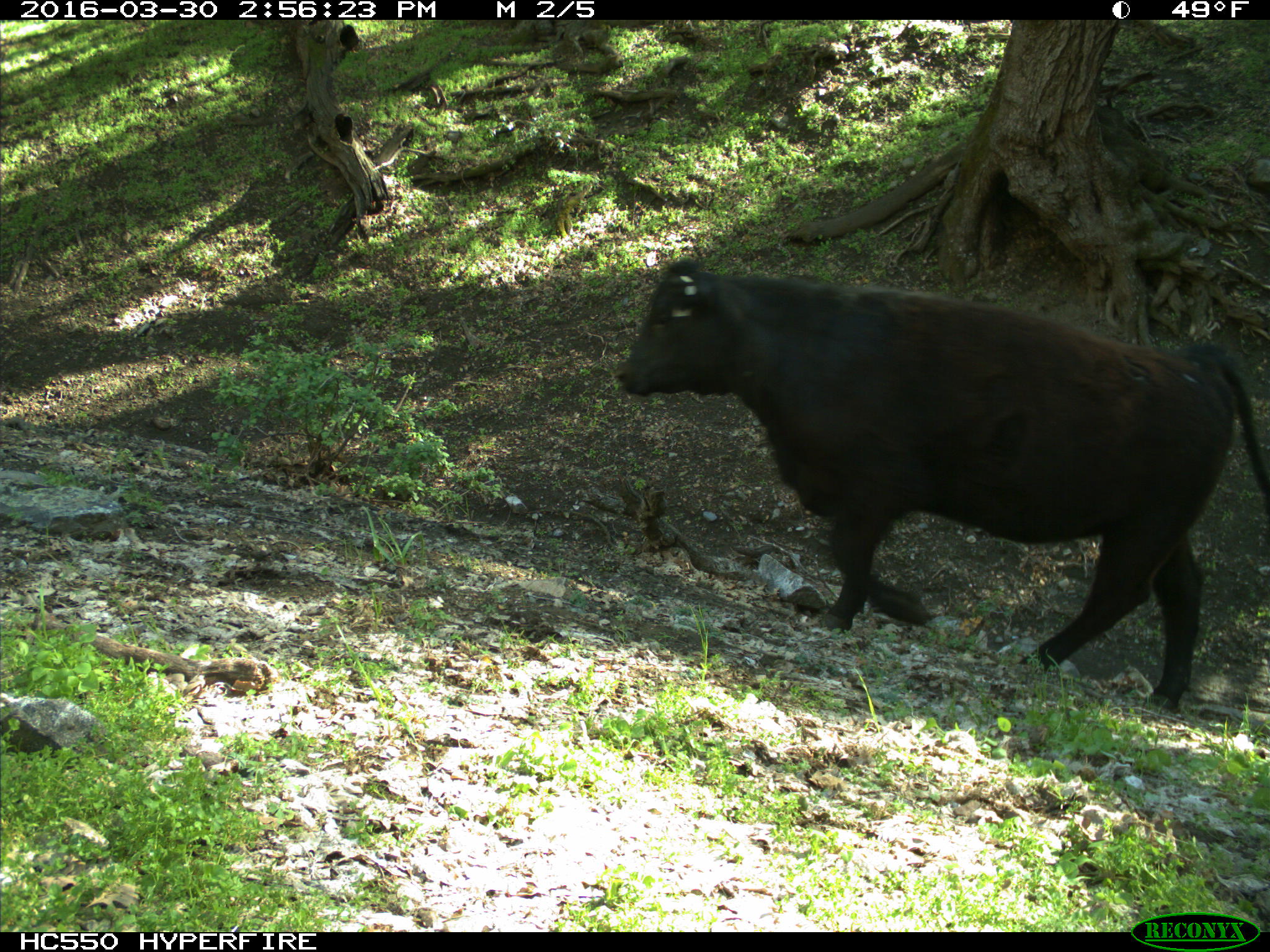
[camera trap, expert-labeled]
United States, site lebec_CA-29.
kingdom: Animalia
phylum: Chordata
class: Mammalia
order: Artiodactyla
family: Bovidae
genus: Bos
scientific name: Bos taurus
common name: domestic cow